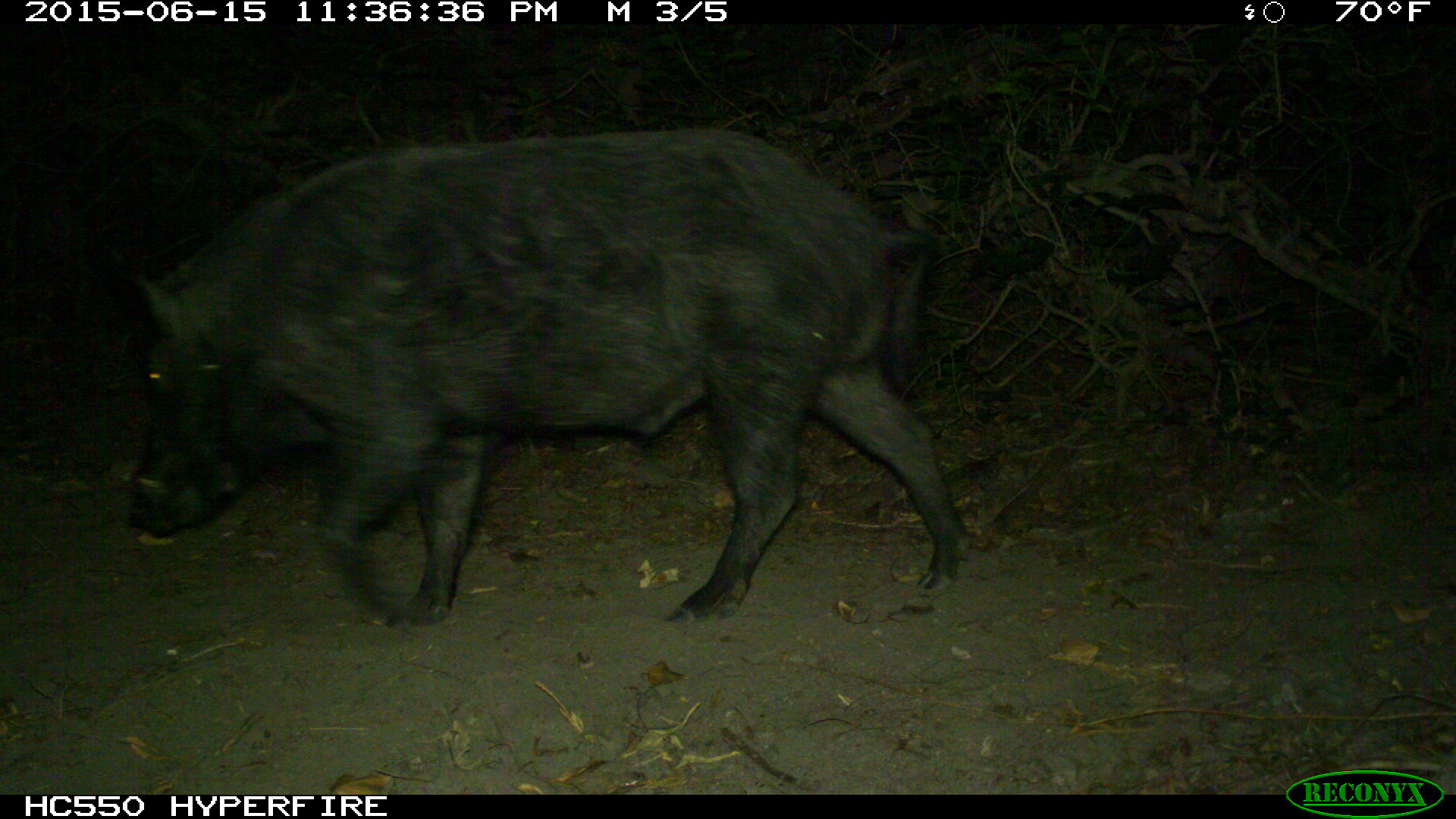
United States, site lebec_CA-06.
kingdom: Animalia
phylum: Chordata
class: Mammalia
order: Artiodactyla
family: Suidae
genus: Sus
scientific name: Sus scrofa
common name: wild boar